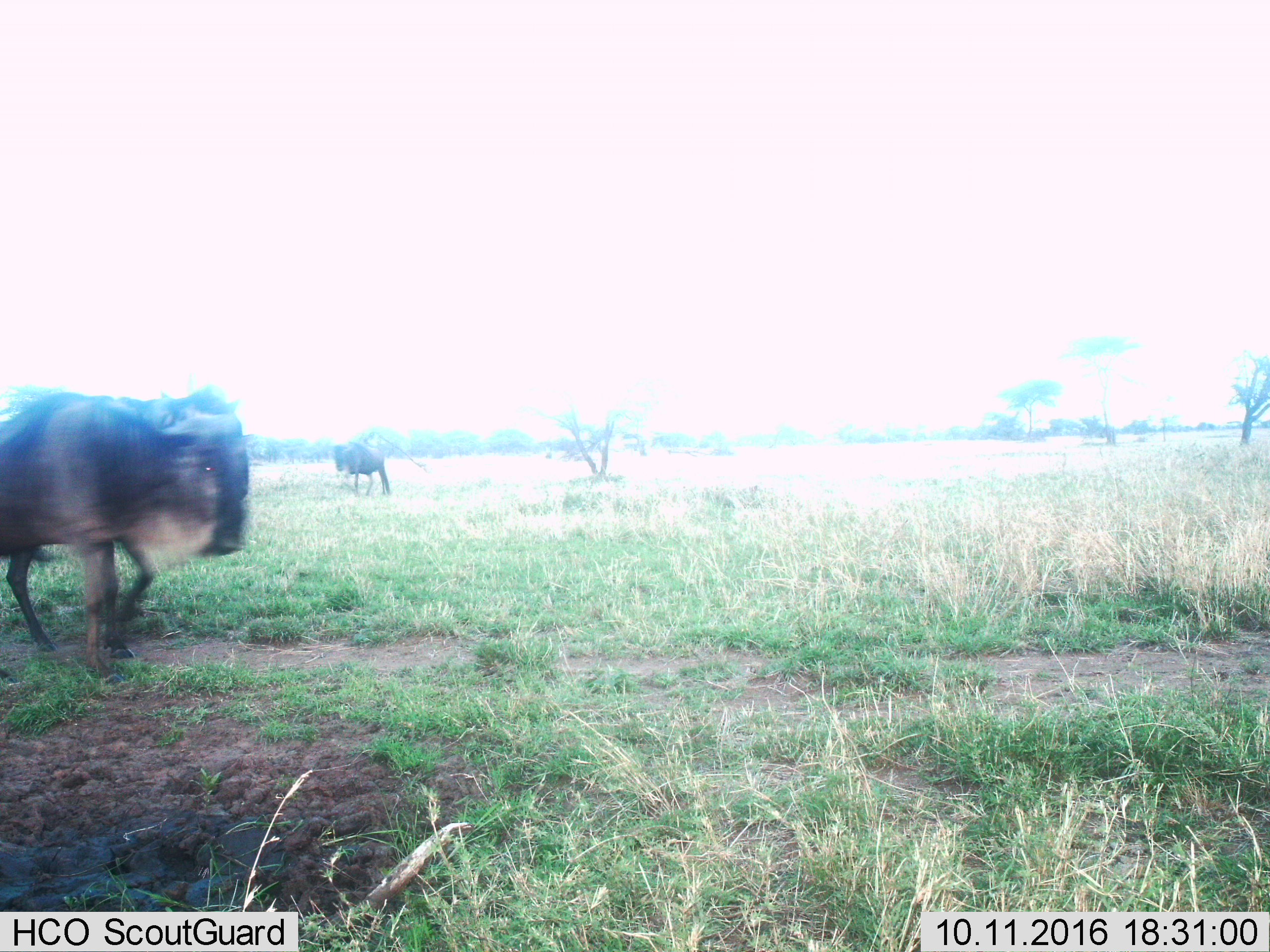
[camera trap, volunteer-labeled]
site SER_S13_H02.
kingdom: Animalia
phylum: Chordata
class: Mammalia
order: Artiodactyla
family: Bovidae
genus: Connochaetes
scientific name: Connochaetes taurinus taurinus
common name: blue wildebeest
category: wildebeestblue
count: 2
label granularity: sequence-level